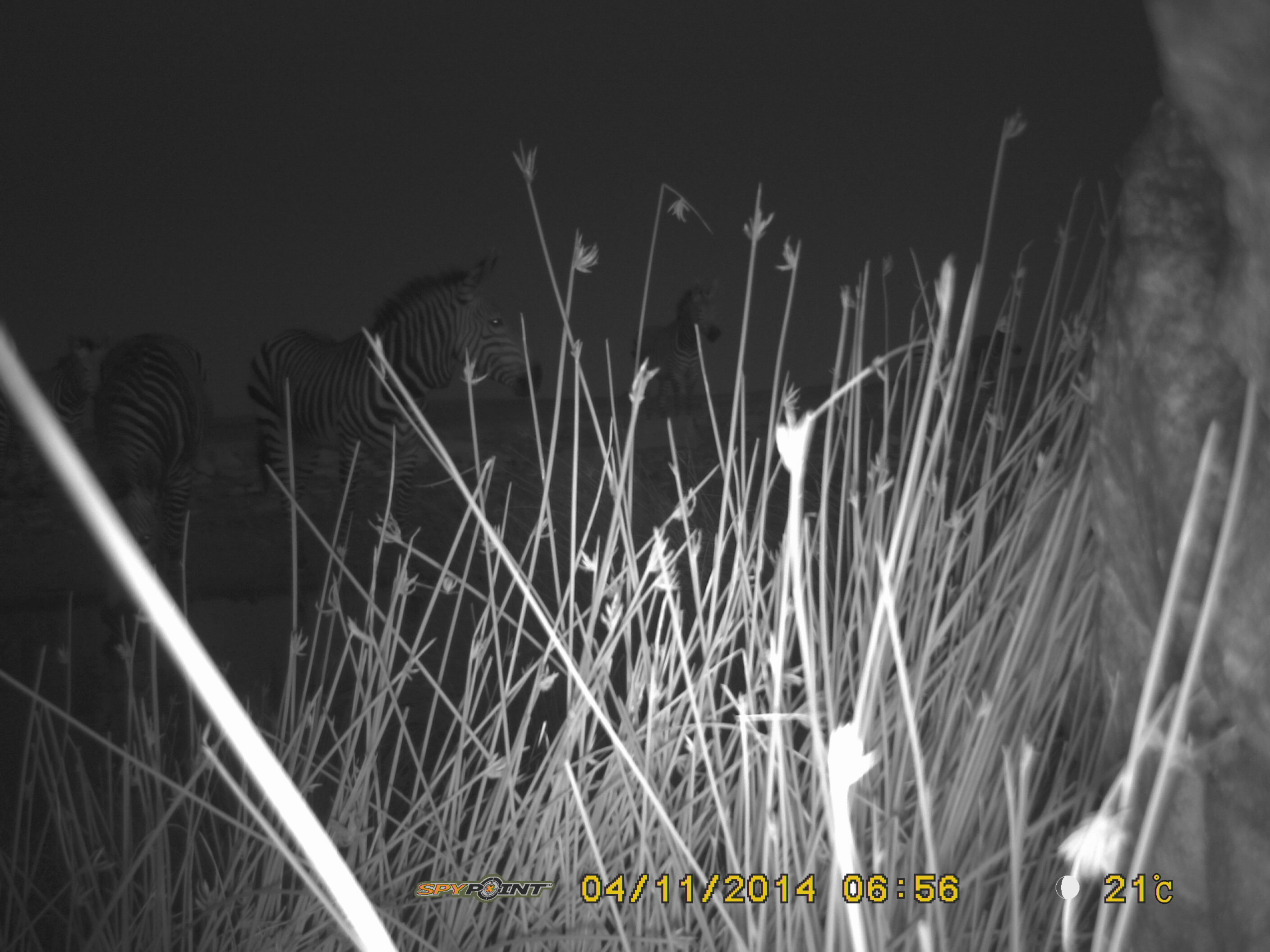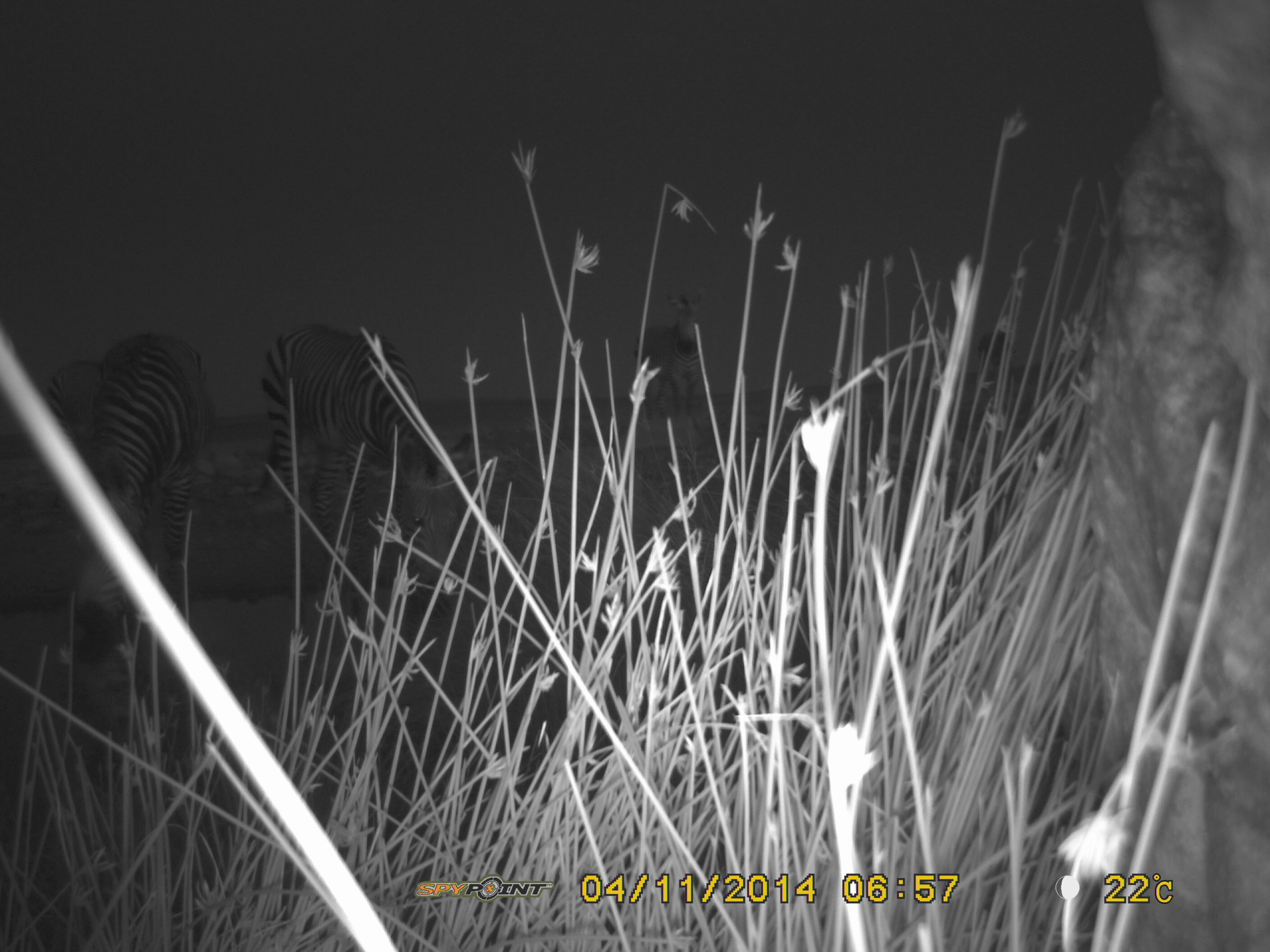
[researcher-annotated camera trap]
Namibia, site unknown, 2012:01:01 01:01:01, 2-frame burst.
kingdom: Animalia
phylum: Chordata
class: Mammalia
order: Perissodactyla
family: Equidae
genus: Equus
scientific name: Equus zebra hartmannae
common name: hartmann's mountain zebra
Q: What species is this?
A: Equus zebra hartmannae (hartmann's mountain zebra).